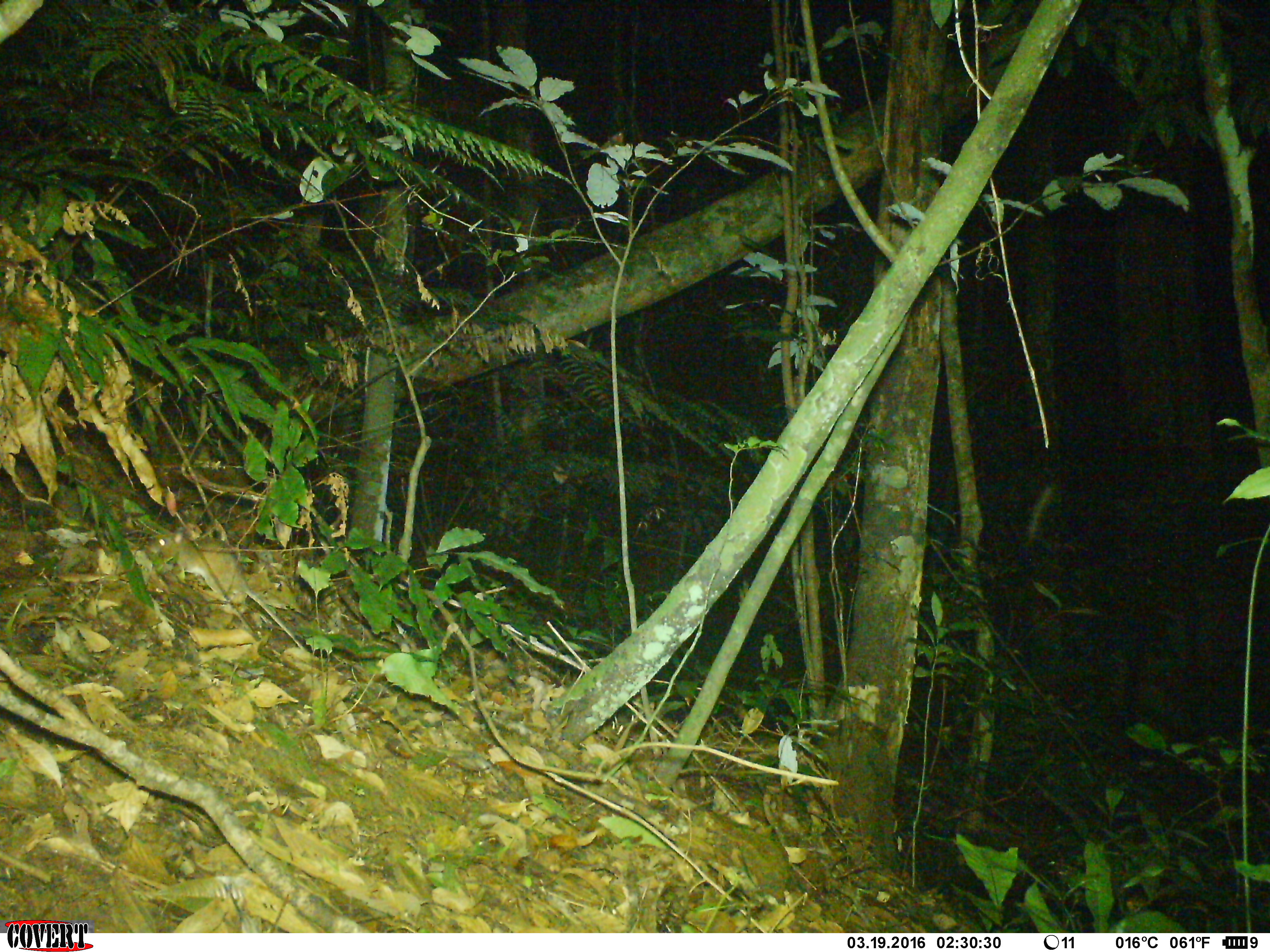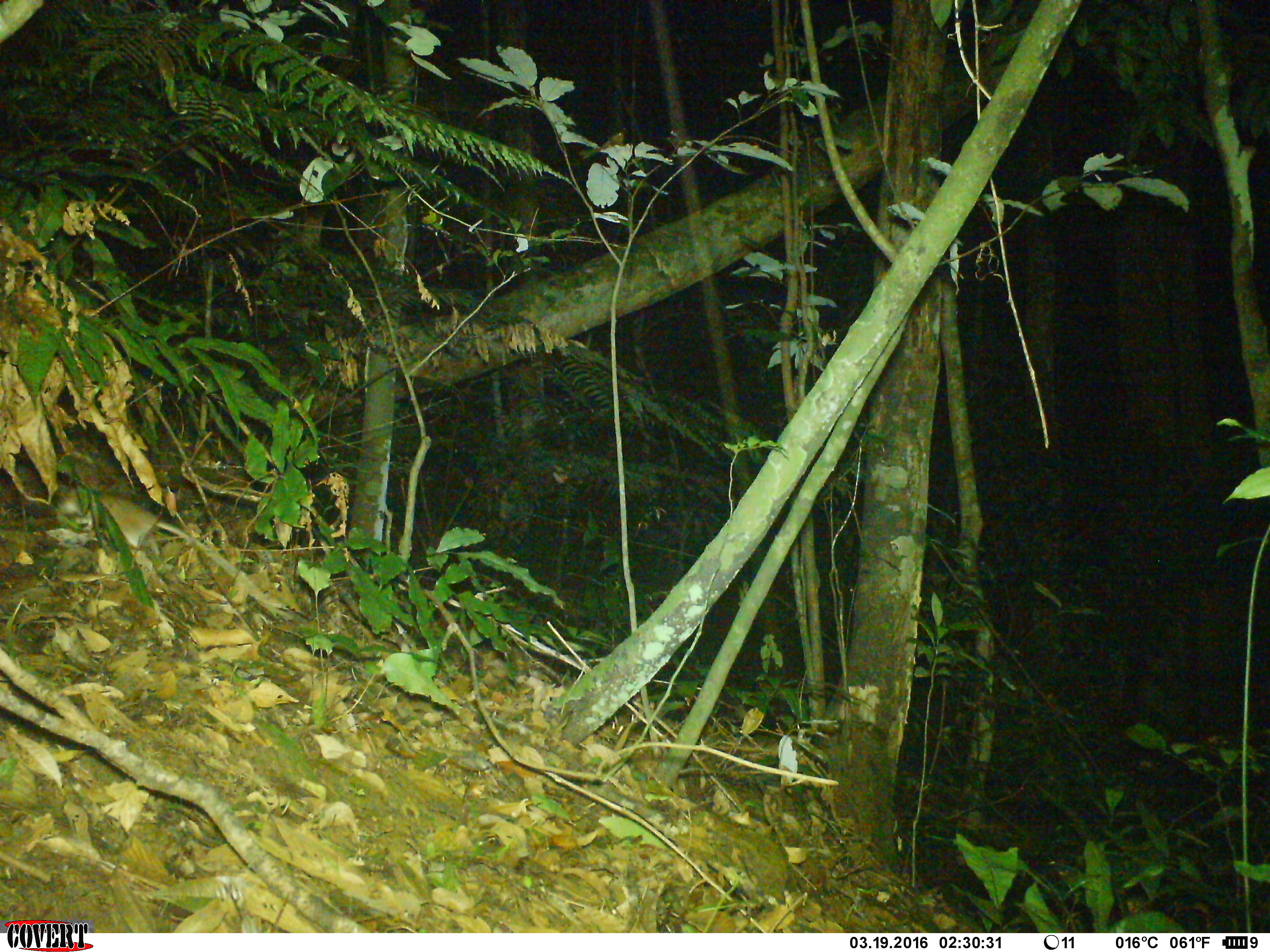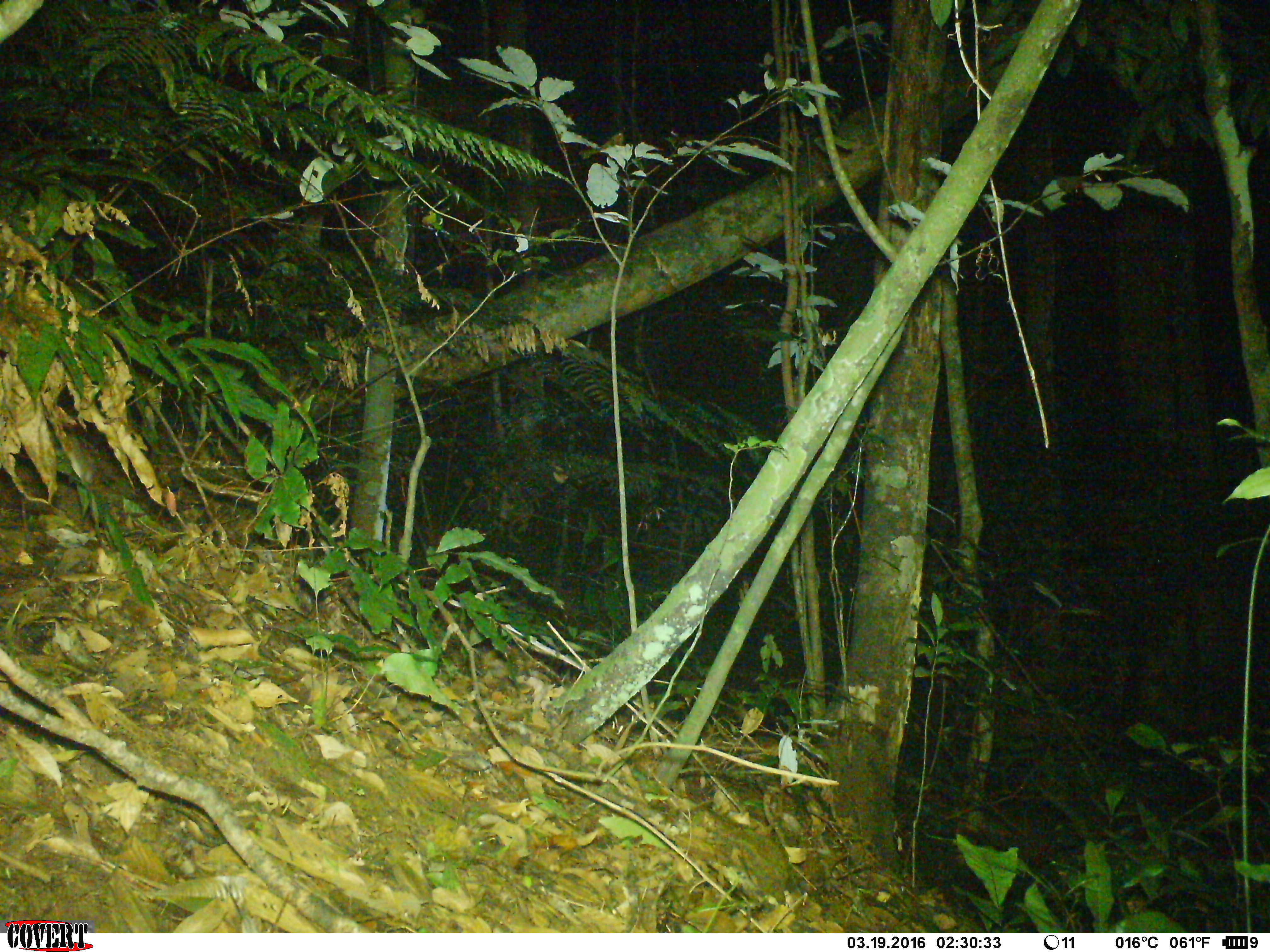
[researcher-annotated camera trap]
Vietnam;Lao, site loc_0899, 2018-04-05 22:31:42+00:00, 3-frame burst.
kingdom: Animalia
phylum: Chordata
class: Mammalia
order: Rodentia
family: Muridae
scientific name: Muridae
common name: old-world mice and rats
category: unidentified murid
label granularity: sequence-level